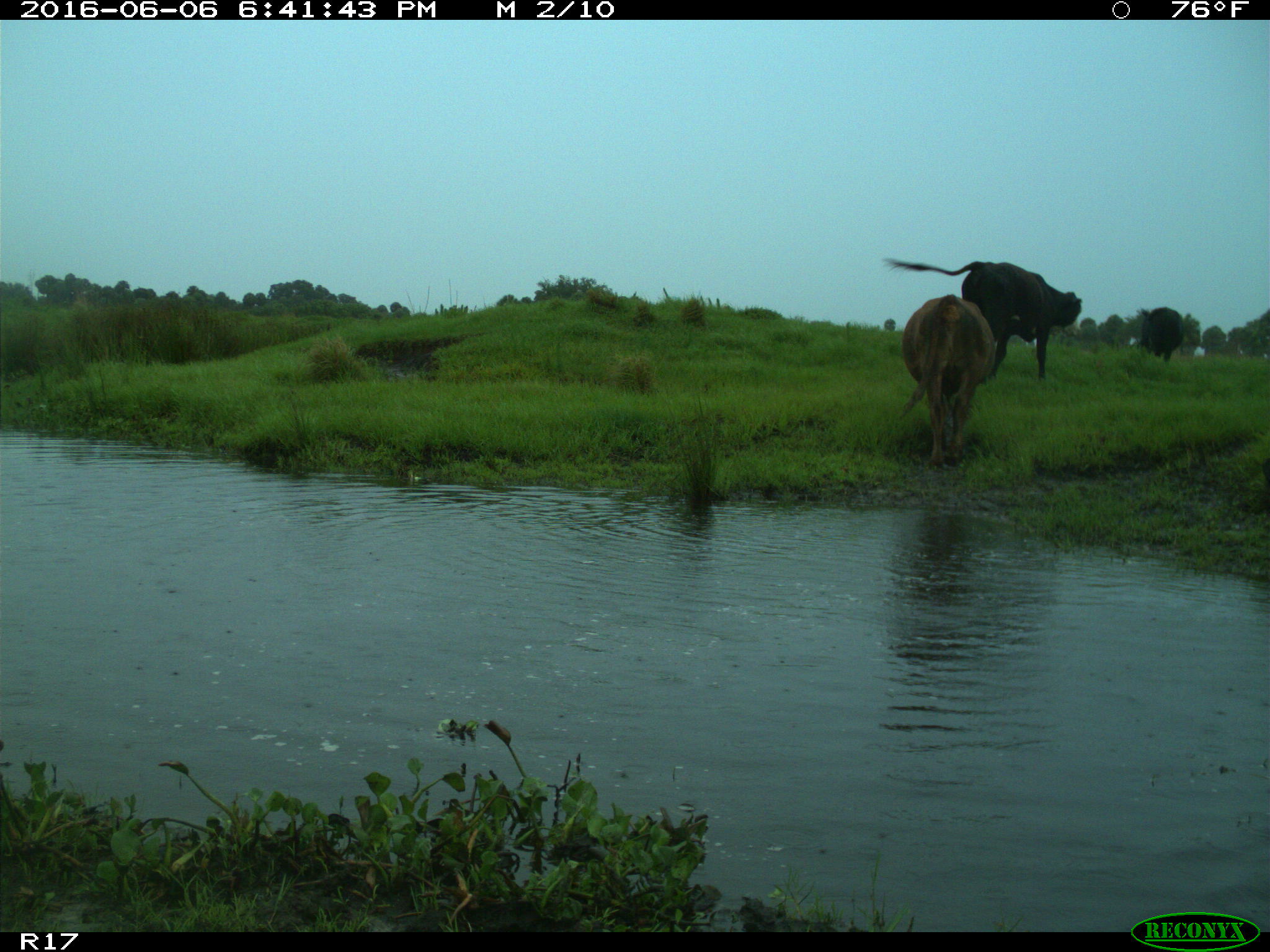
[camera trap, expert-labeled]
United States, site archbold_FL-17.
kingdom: Animalia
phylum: Chordata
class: Mammalia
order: Artiodactyla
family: Bovidae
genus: Bos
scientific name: Bos taurus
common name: domestic cow